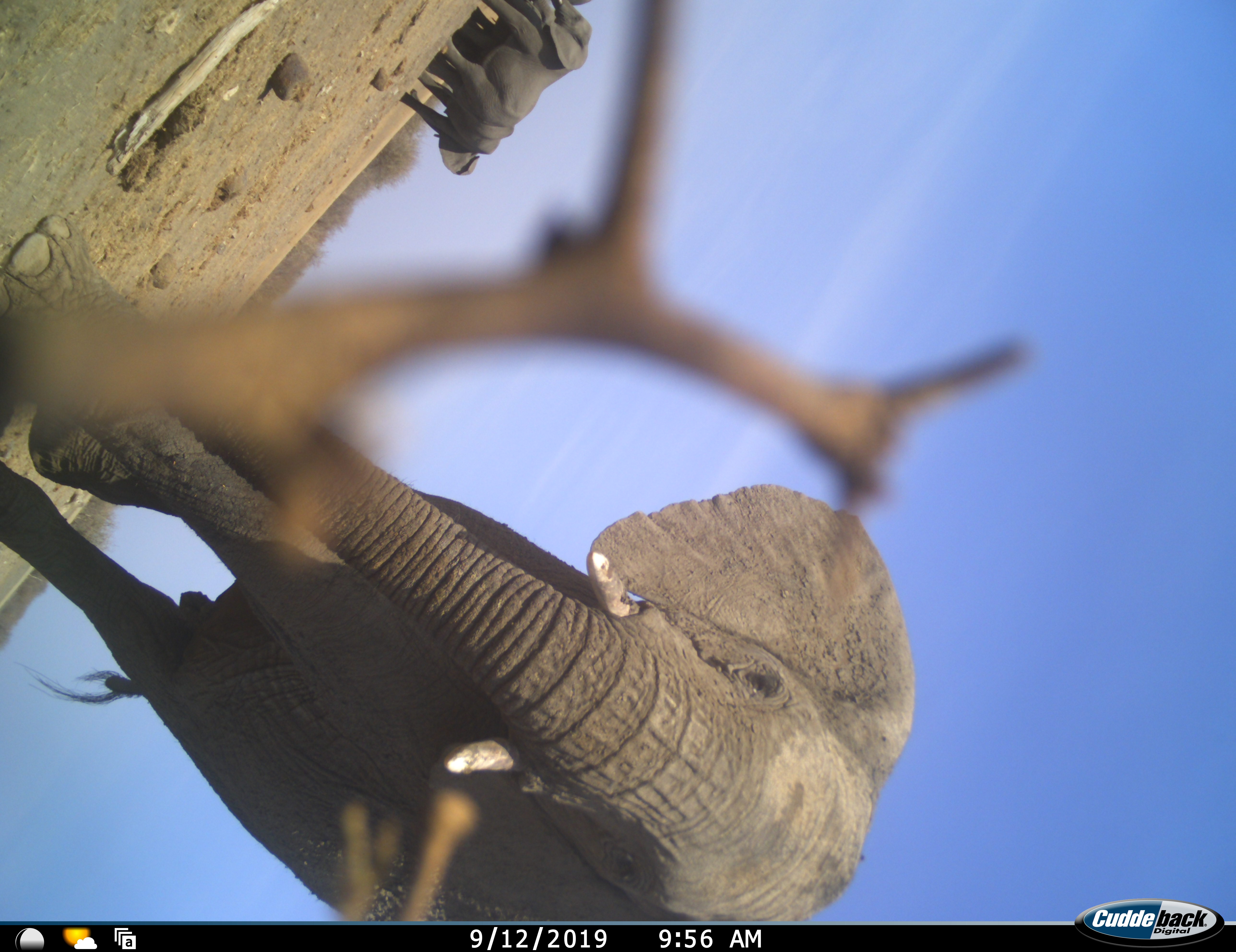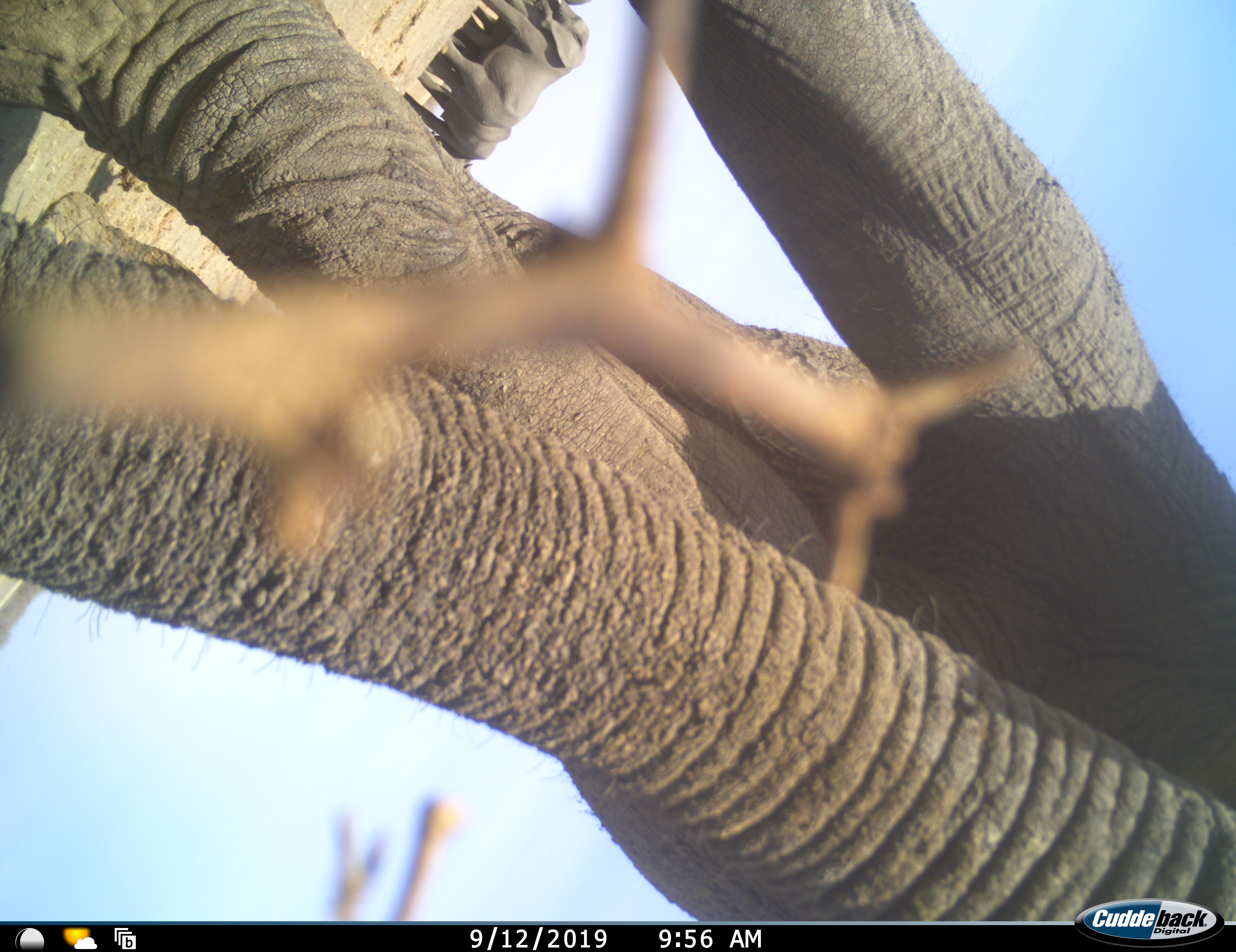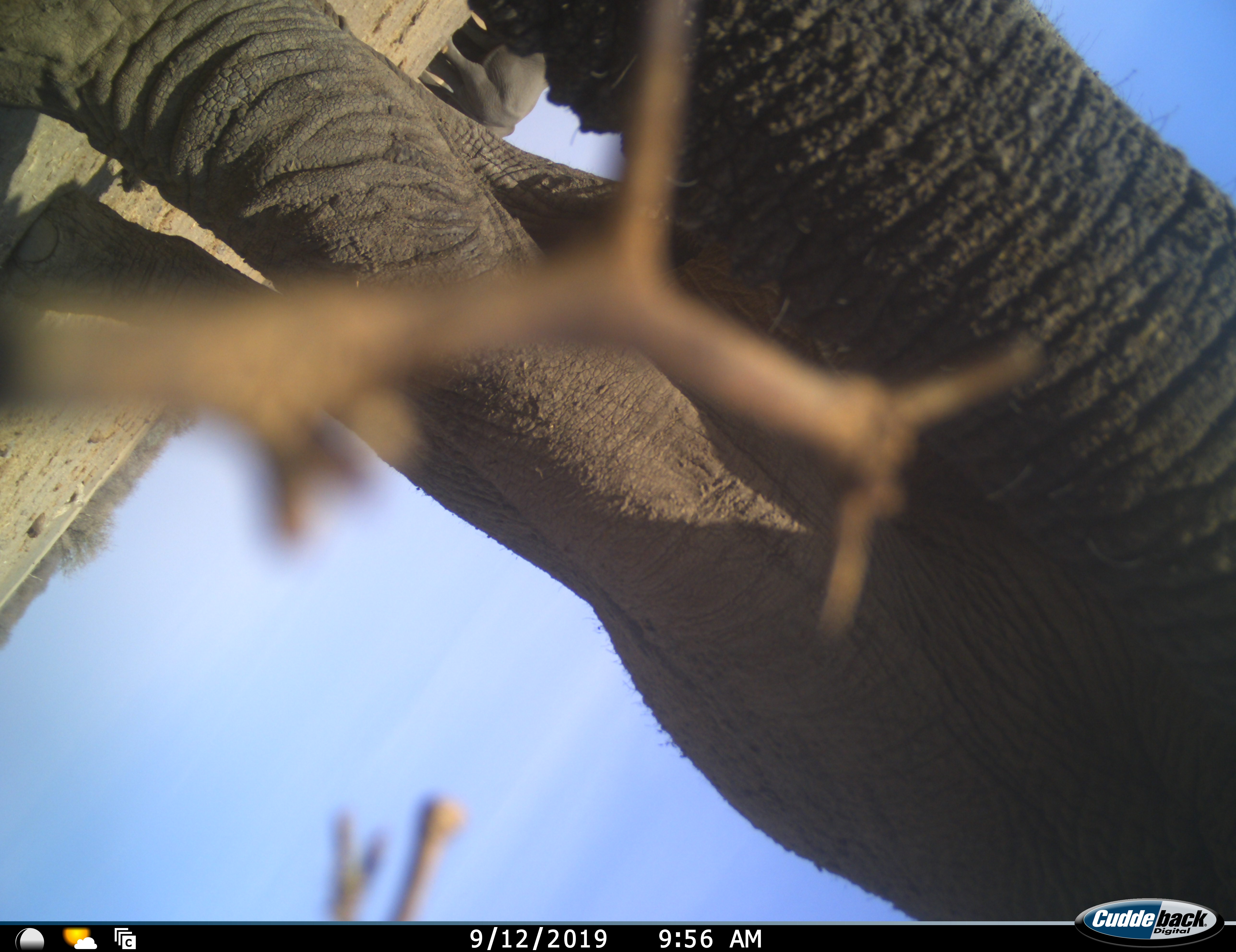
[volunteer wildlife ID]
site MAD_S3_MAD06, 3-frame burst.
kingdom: Animalia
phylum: Chordata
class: Mammalia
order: Proboscidea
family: Elephantidae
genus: Loxodonta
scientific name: Loxodonta africana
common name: african bush elephant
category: elephant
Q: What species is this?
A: Elephant (african bush elephant) (Loxodonta africana).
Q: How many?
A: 3.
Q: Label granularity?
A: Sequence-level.